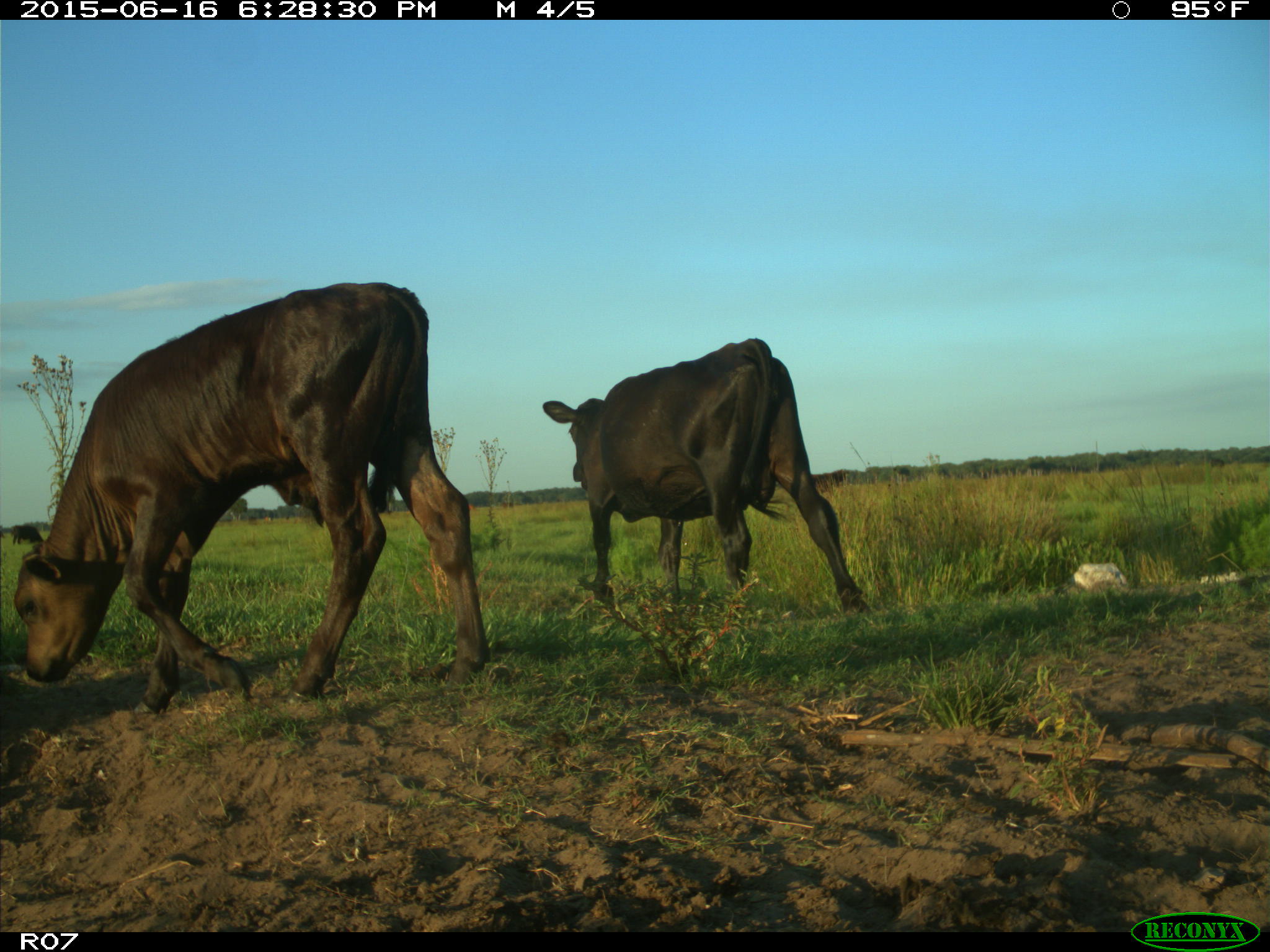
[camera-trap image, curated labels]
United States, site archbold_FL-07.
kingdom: Animalia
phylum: Chordata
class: Mammalia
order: Artiodactyla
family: Bovidae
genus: Bos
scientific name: Bos taurus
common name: domestic cow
Bos taurus (domestic cow).